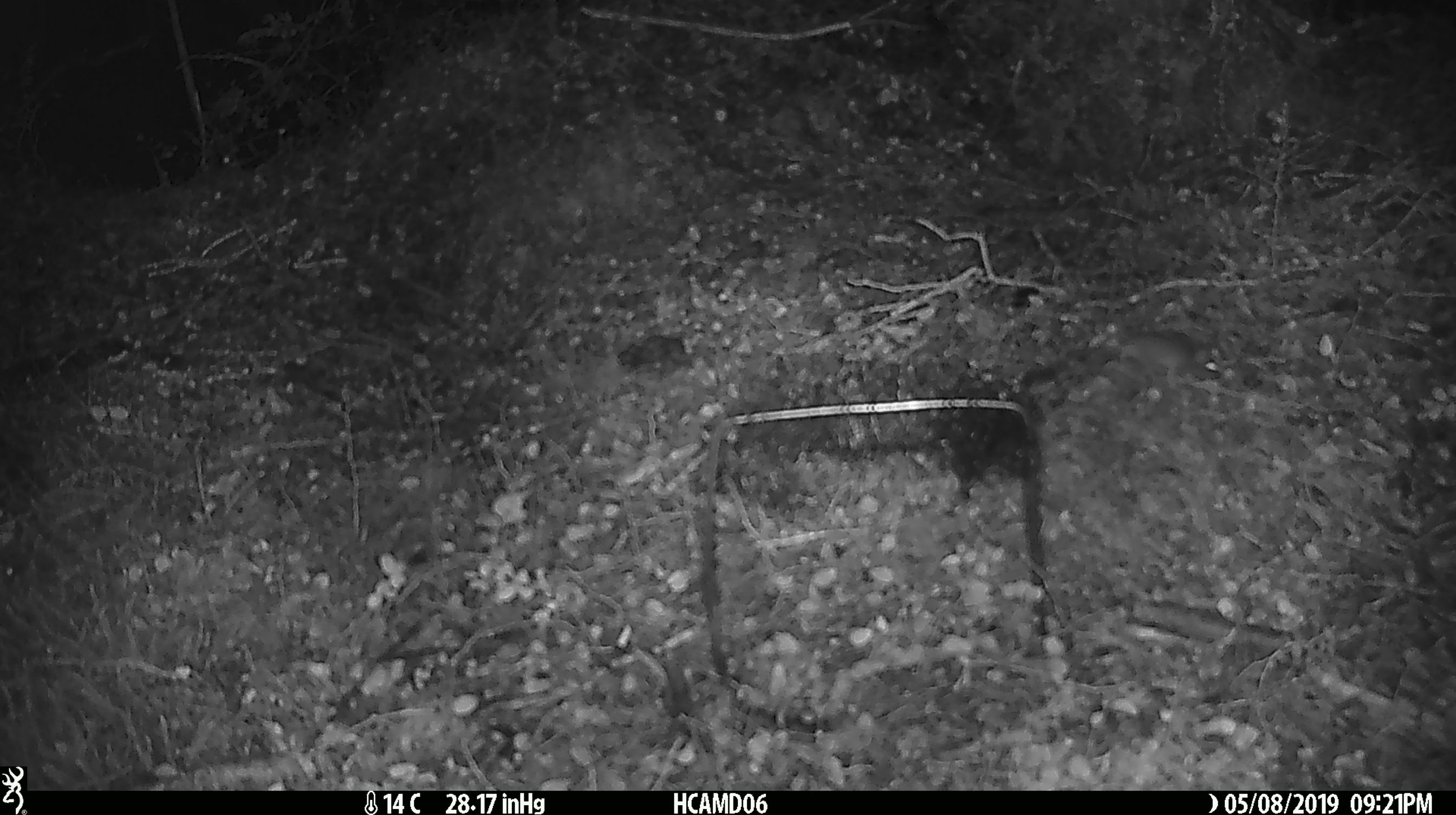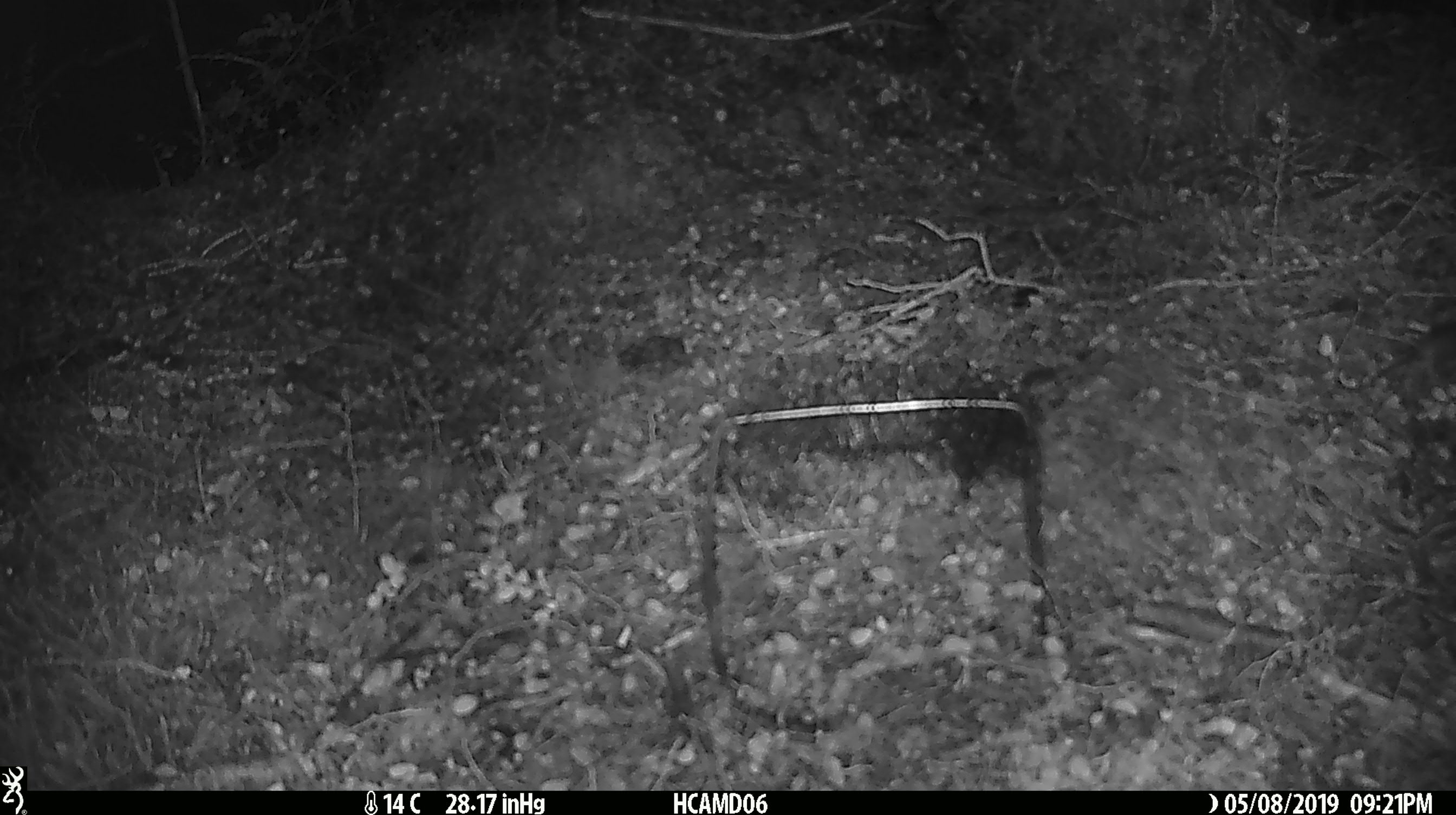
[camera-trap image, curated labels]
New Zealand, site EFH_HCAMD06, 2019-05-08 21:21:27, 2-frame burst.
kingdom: Animalia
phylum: Chordata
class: Mammalia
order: Rodentia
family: Muridae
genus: Mus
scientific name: Mus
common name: mouse